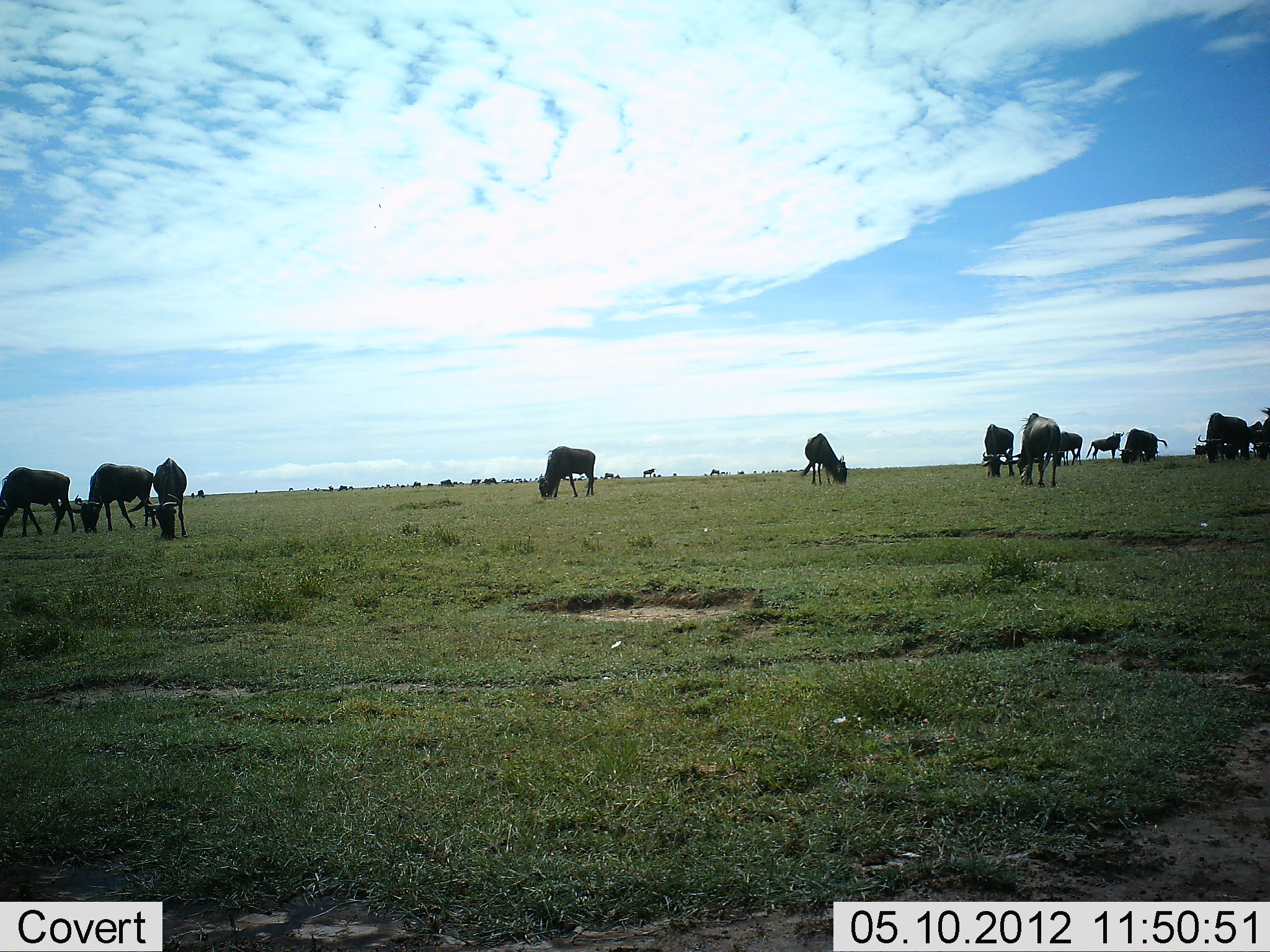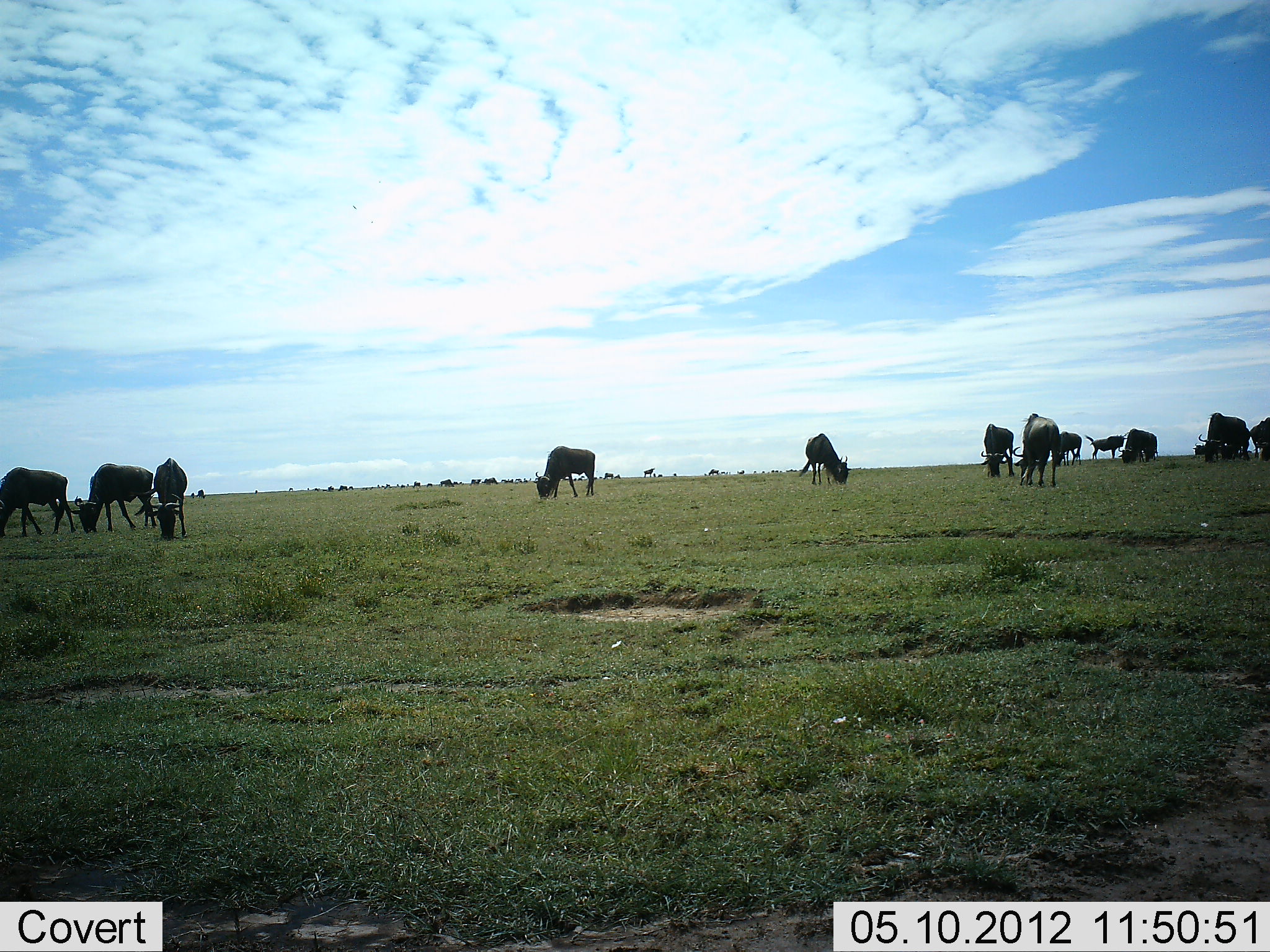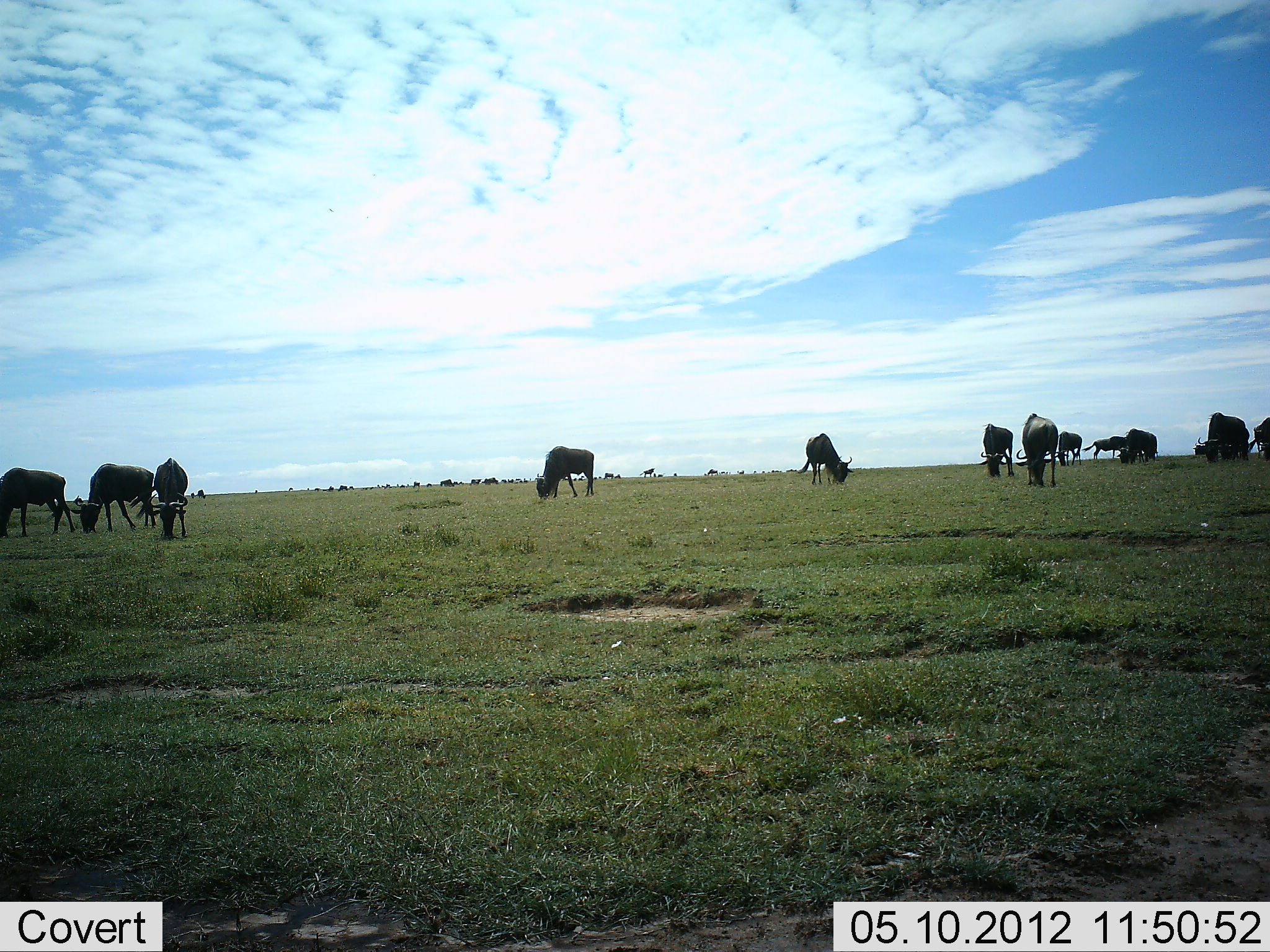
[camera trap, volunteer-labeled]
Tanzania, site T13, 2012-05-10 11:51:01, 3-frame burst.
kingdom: Animalia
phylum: Chordata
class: Mammalia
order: Artiodactyla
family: Bovidae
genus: Connochaetes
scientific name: Connochaetes taurinus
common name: blue wildebeest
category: wildebeest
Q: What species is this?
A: Wildebeest (blue wildebeest) (Connochaetes taurinus).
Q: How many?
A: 11-50.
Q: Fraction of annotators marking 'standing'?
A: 30%.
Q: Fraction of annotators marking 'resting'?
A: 0%.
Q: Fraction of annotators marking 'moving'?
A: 0%.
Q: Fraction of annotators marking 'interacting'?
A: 0%.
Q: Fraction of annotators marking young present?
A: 10%.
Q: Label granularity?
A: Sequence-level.